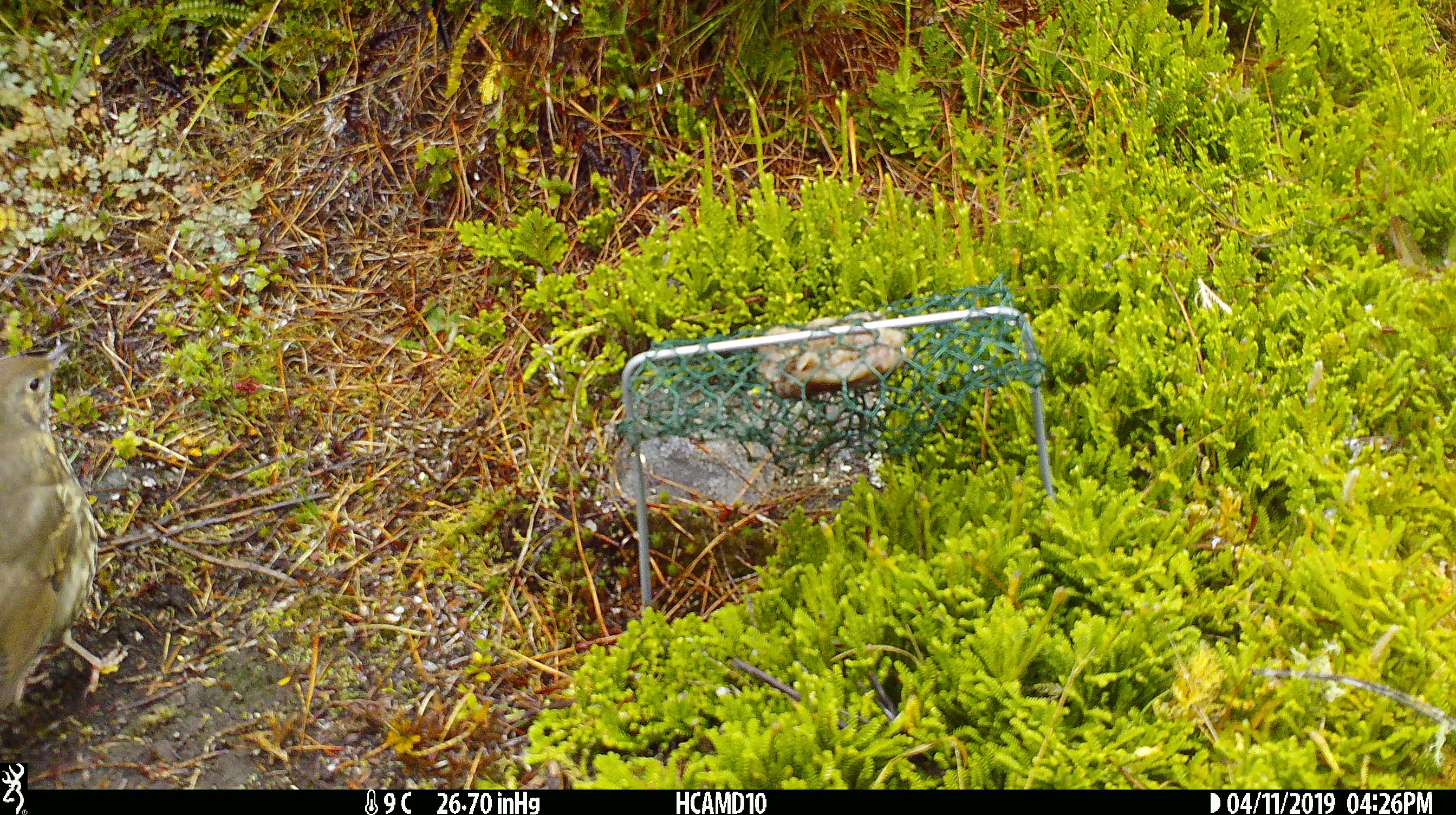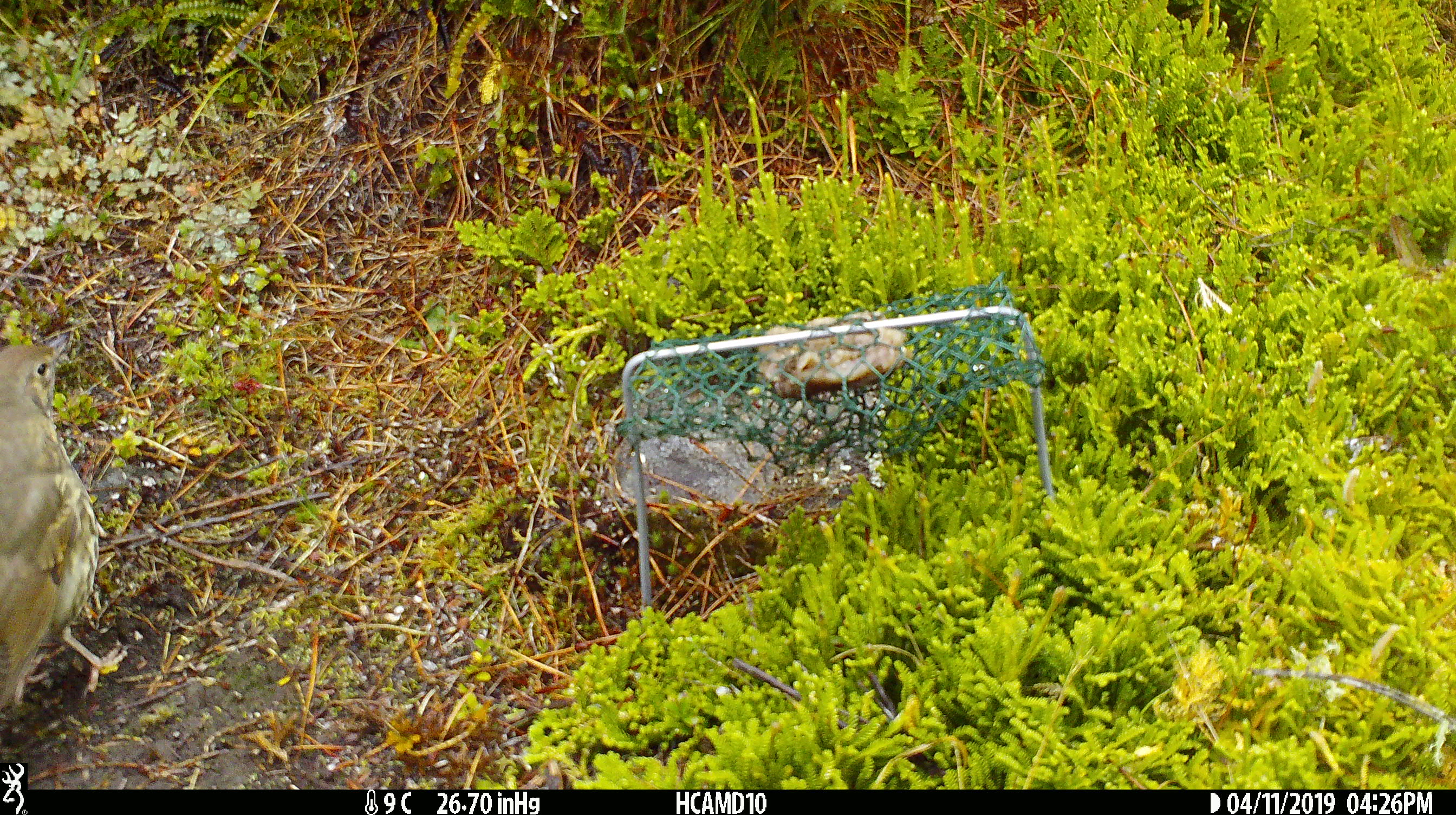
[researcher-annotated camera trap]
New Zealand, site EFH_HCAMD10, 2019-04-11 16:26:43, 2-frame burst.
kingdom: Animalia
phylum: Chordata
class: Aves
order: Passeriformes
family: Turdidae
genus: Turdus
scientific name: Turdus philomelos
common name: song thrush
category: thrush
Thrush (song thrush) (Turdus philomelos).